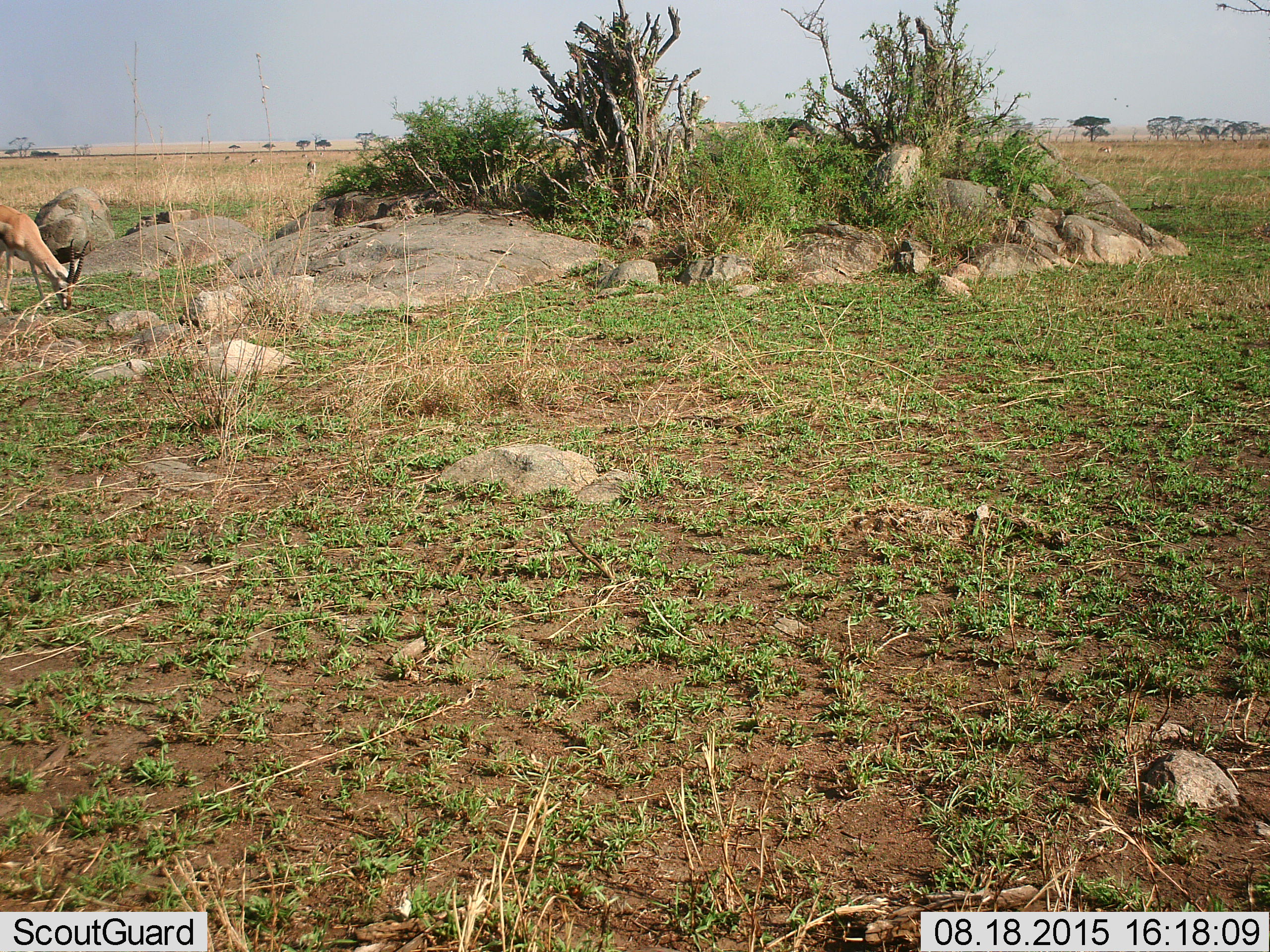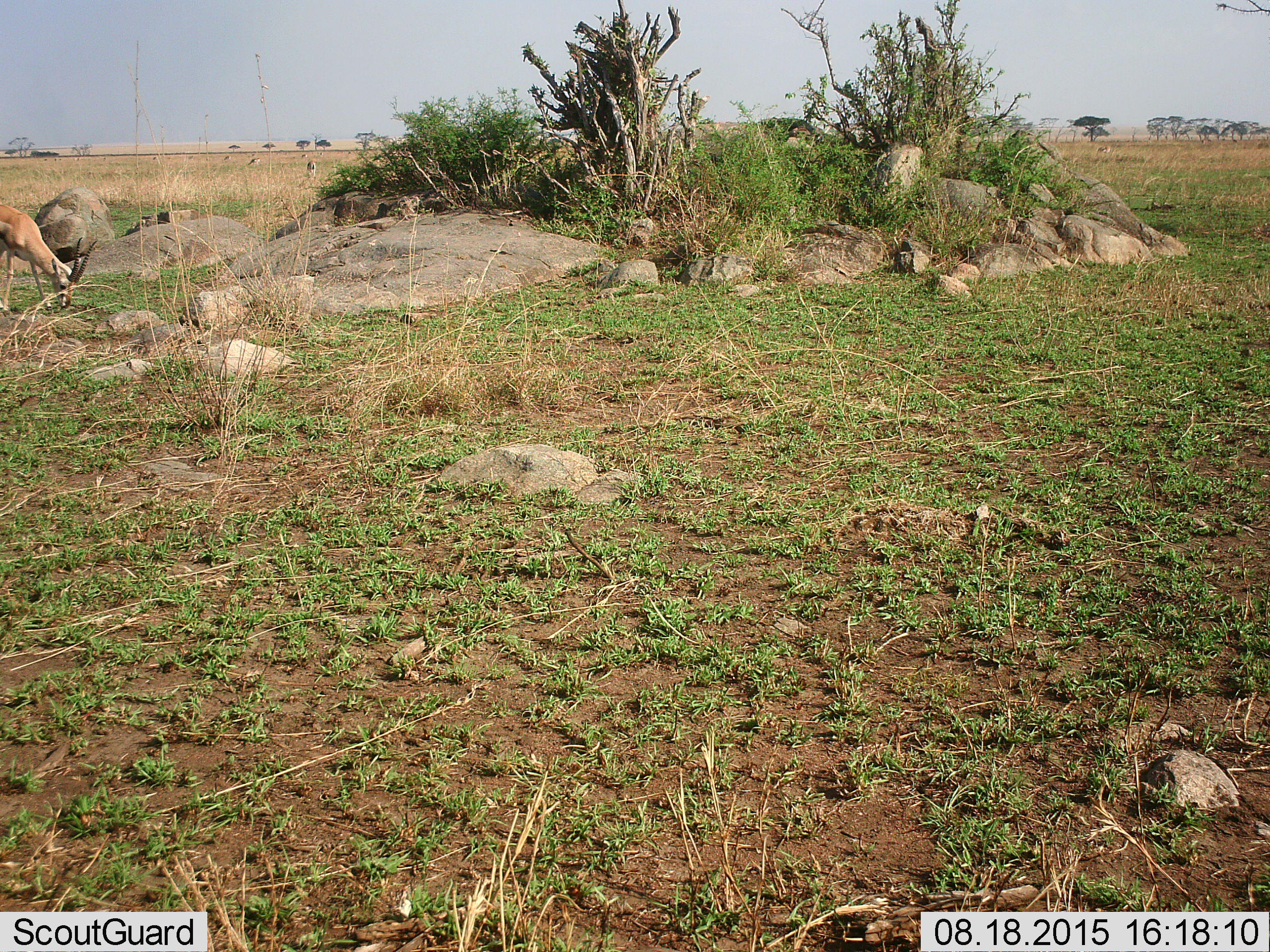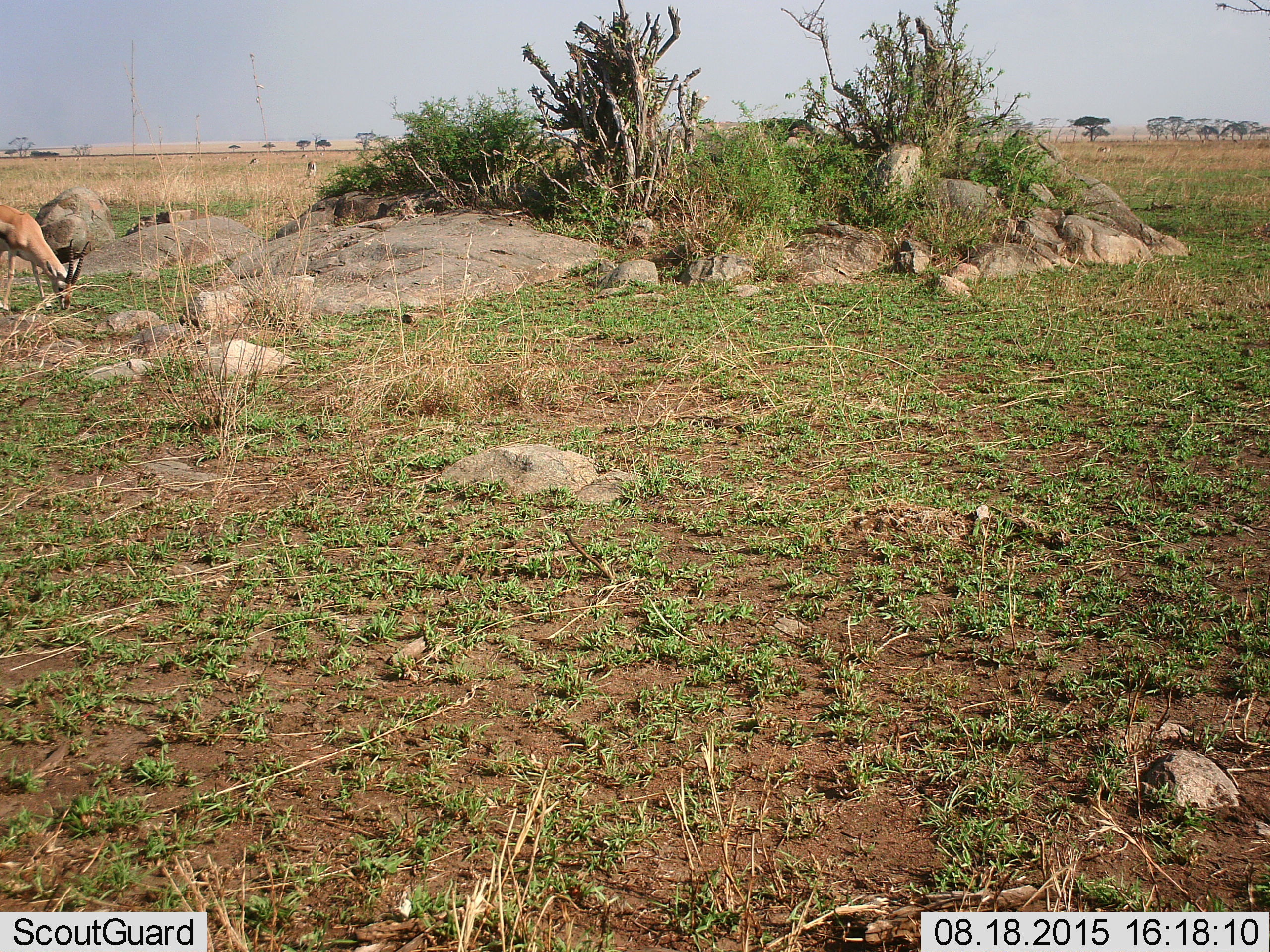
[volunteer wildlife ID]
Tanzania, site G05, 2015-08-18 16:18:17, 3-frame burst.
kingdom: Animalia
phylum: Chordata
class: Mammalia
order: Artiodactyla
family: Bovidae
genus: Eudorcas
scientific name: Eudorcas thomsonii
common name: thomson's gazelle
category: gazellethomsons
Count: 7.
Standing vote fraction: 50%.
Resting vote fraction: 0%.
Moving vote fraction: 10%.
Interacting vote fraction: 0%.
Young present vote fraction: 10%.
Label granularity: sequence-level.